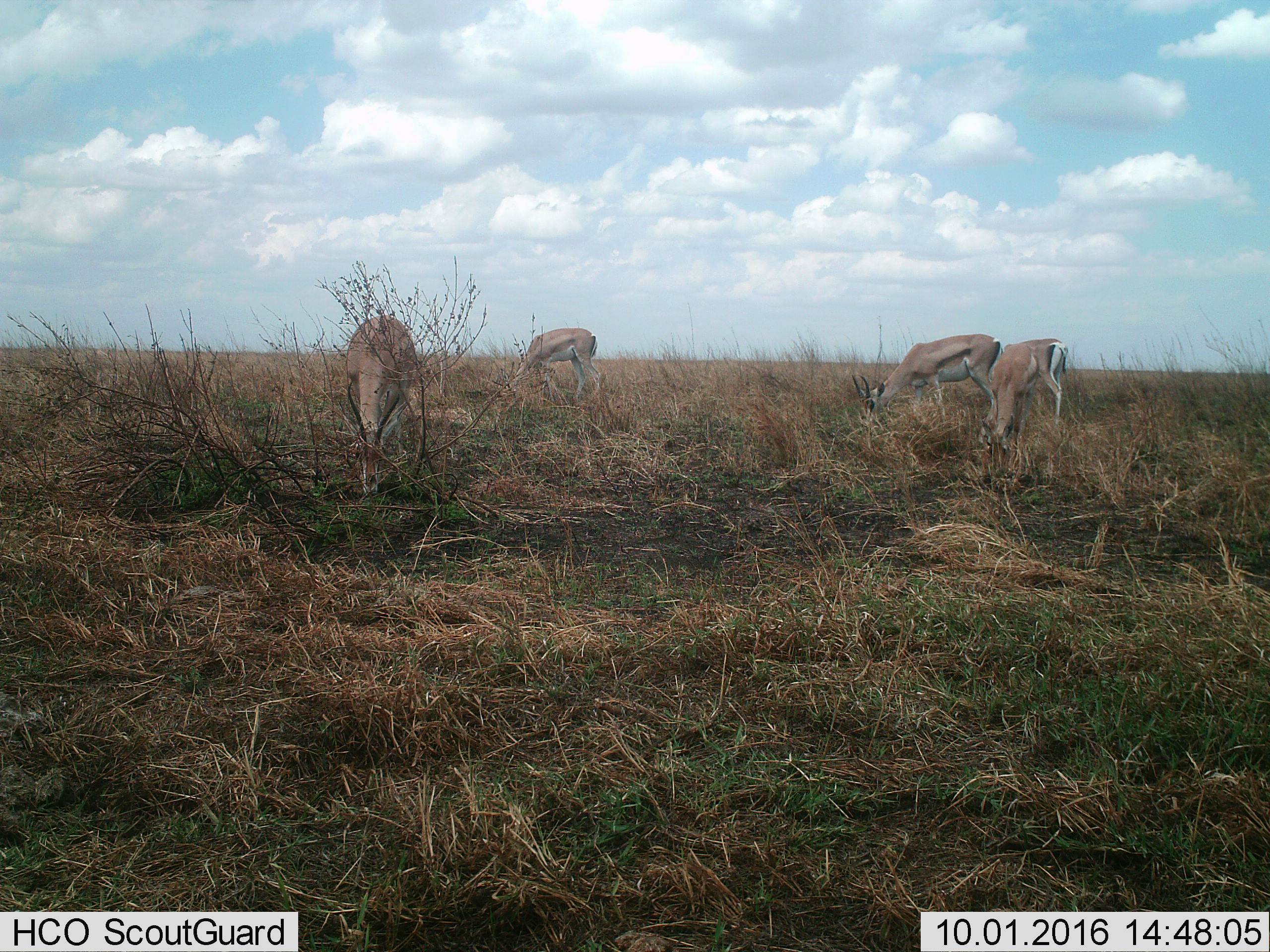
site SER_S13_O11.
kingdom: Animalia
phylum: Chordata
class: Mammalia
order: Artiodactyla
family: Bovidae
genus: Nanger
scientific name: Nanger granti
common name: grant's gazelle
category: gazellegrants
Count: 4.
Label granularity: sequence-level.